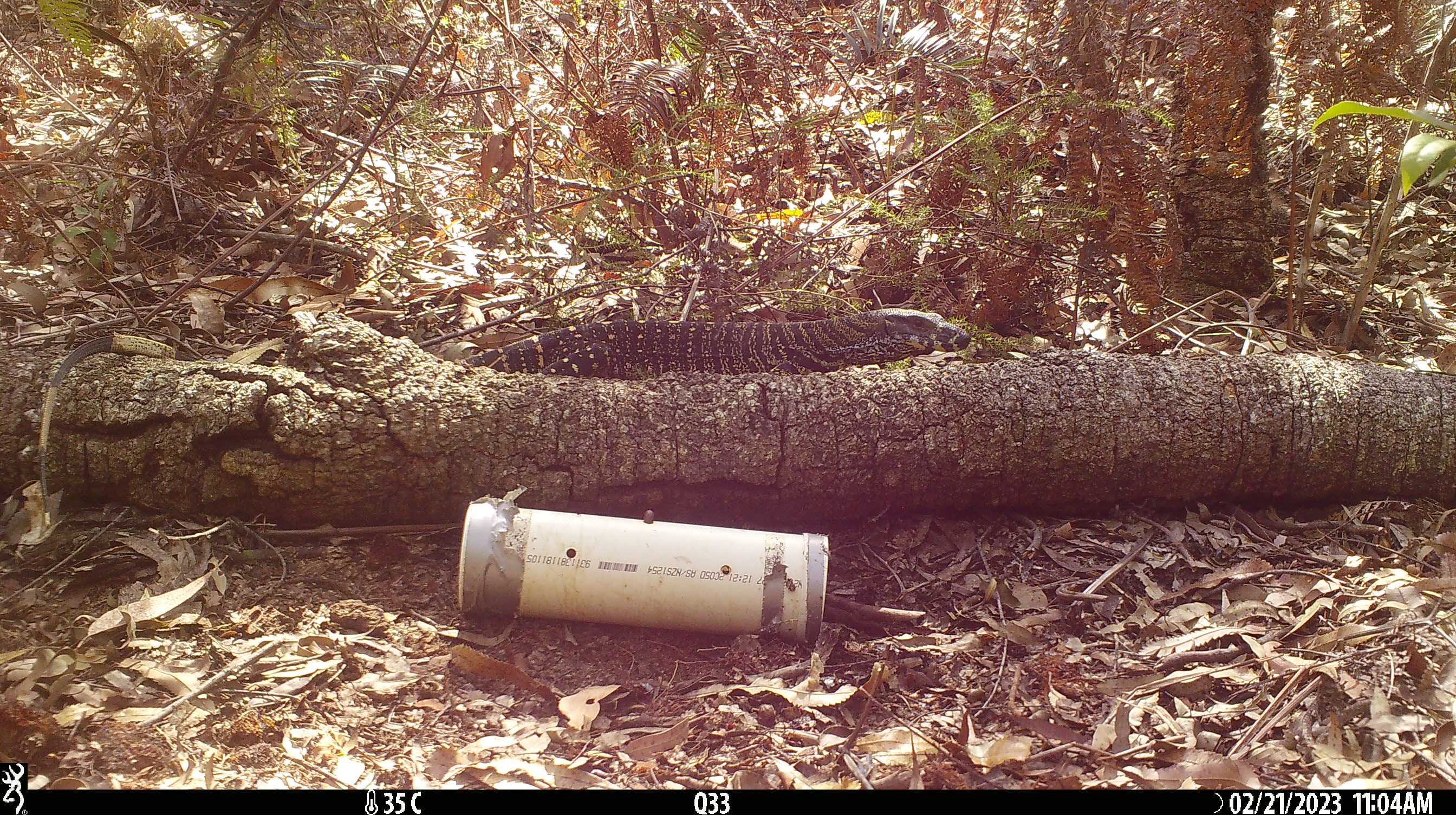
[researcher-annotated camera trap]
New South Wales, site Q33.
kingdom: Animalia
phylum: Chordata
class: Reptilia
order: Squamata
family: Varanidae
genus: Varanus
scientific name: Varanus varius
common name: lace monitor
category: goanna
Goanna (lace monitor) (Varanus varius).